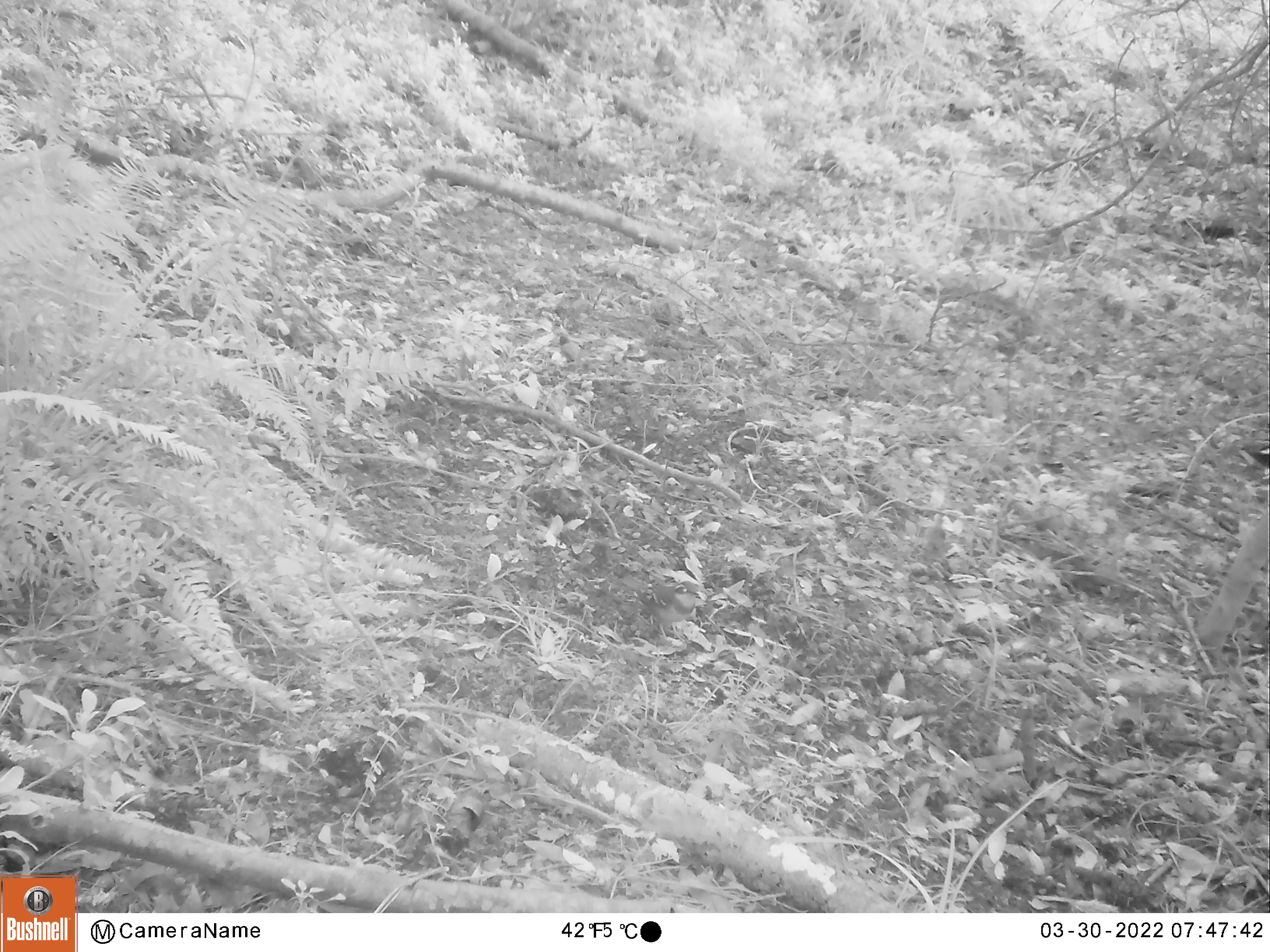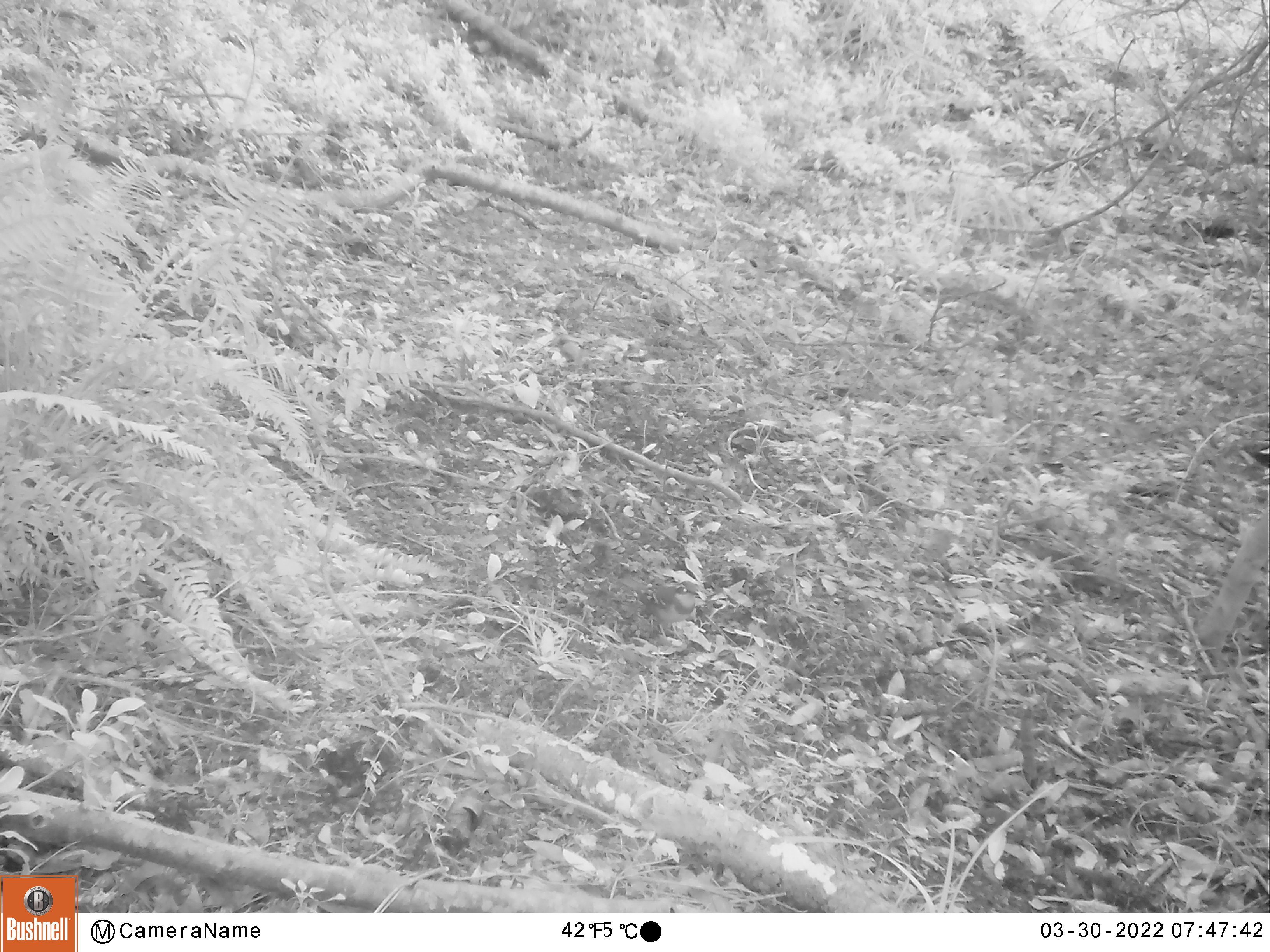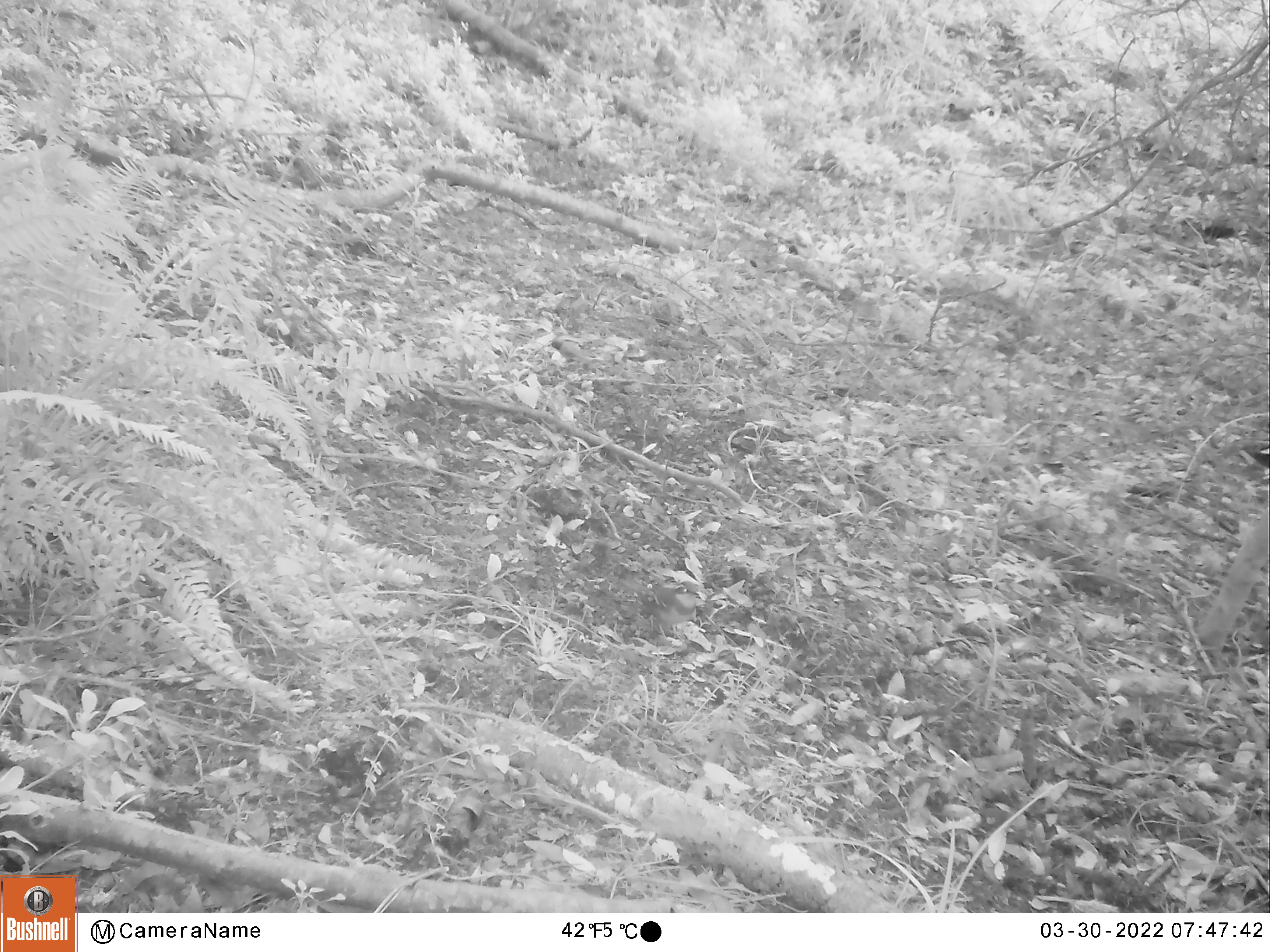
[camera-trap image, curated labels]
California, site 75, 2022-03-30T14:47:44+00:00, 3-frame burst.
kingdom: Animalia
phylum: Chordata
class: Aves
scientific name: Aves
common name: bird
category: unknown bird